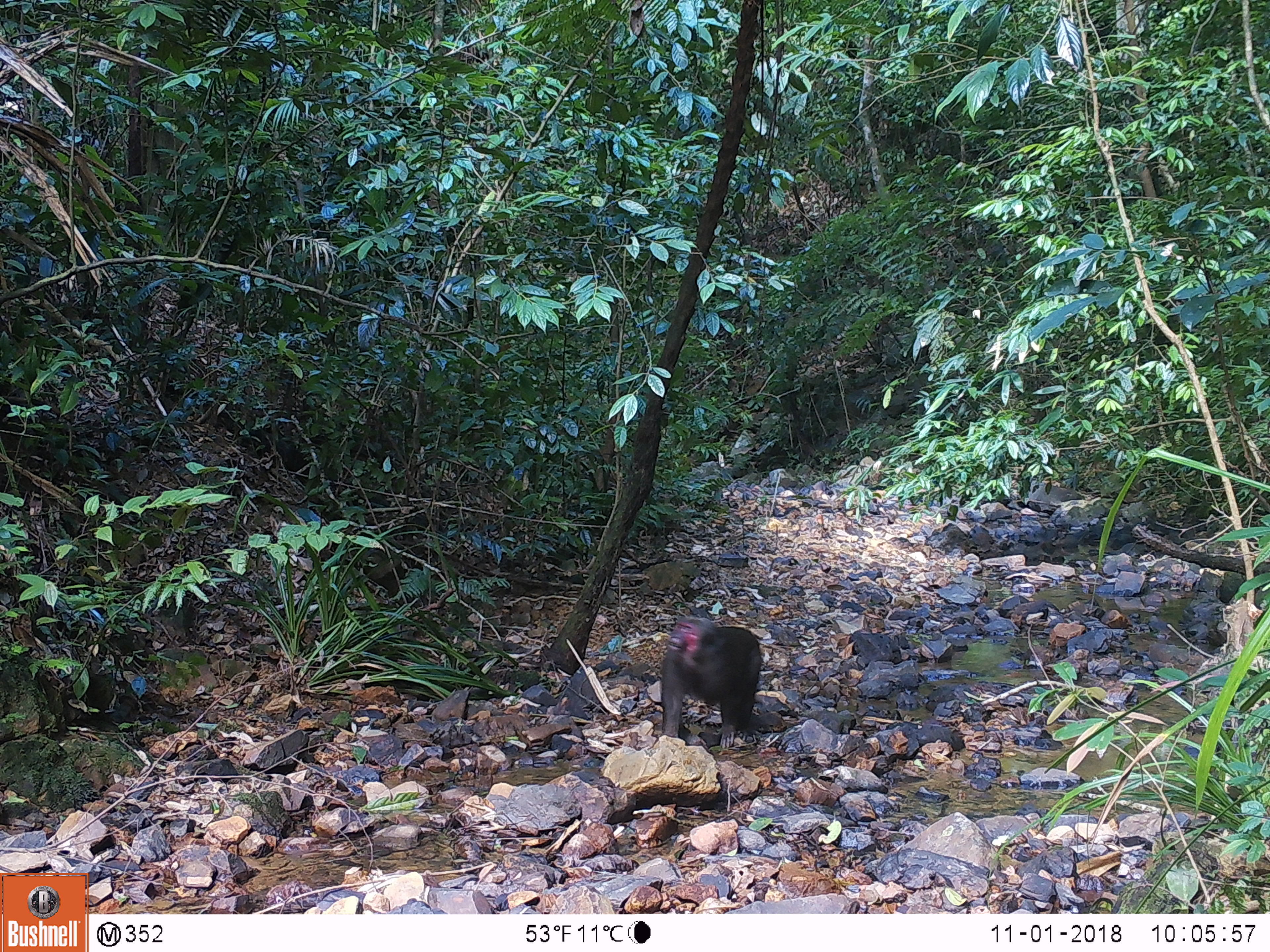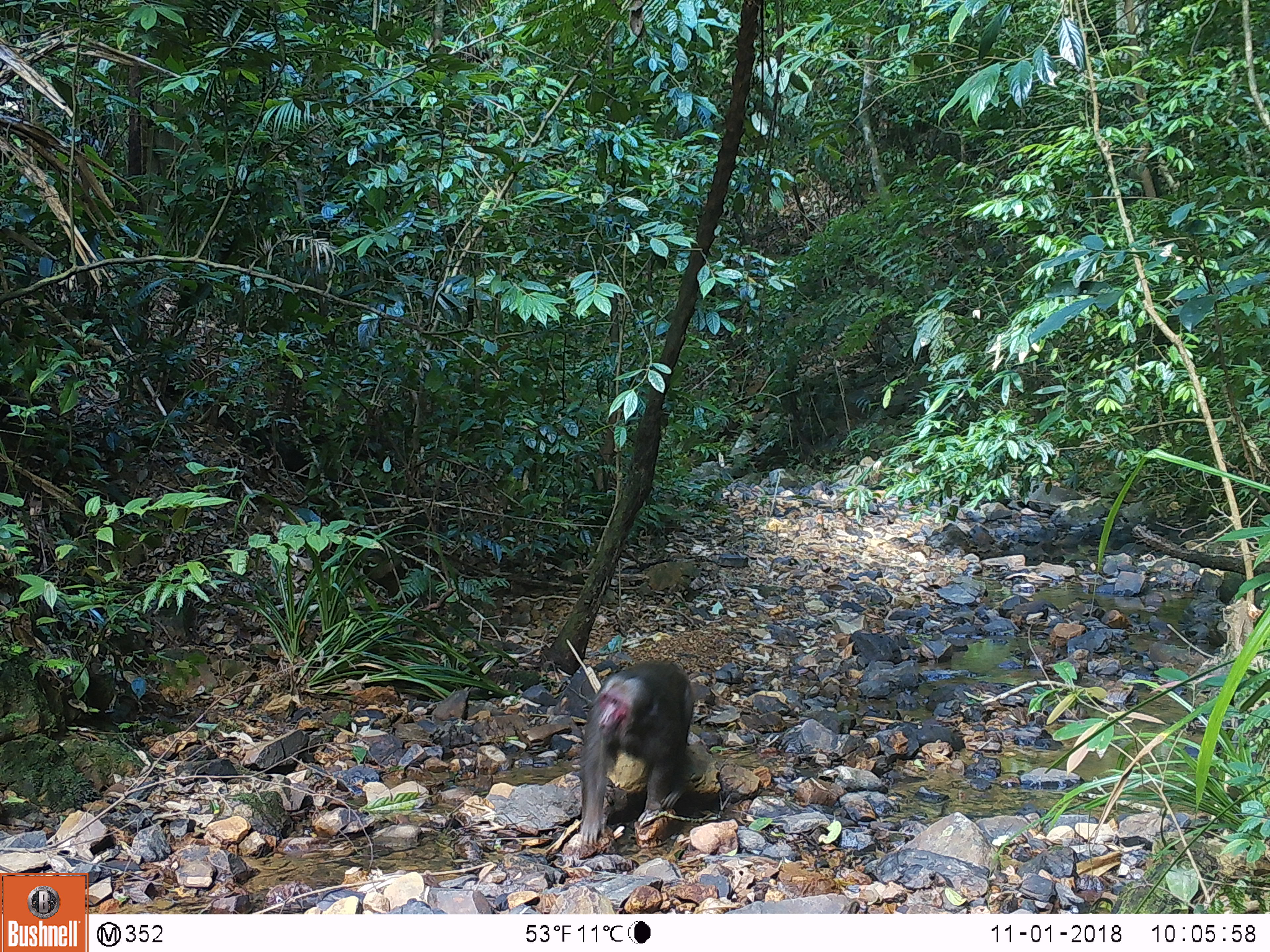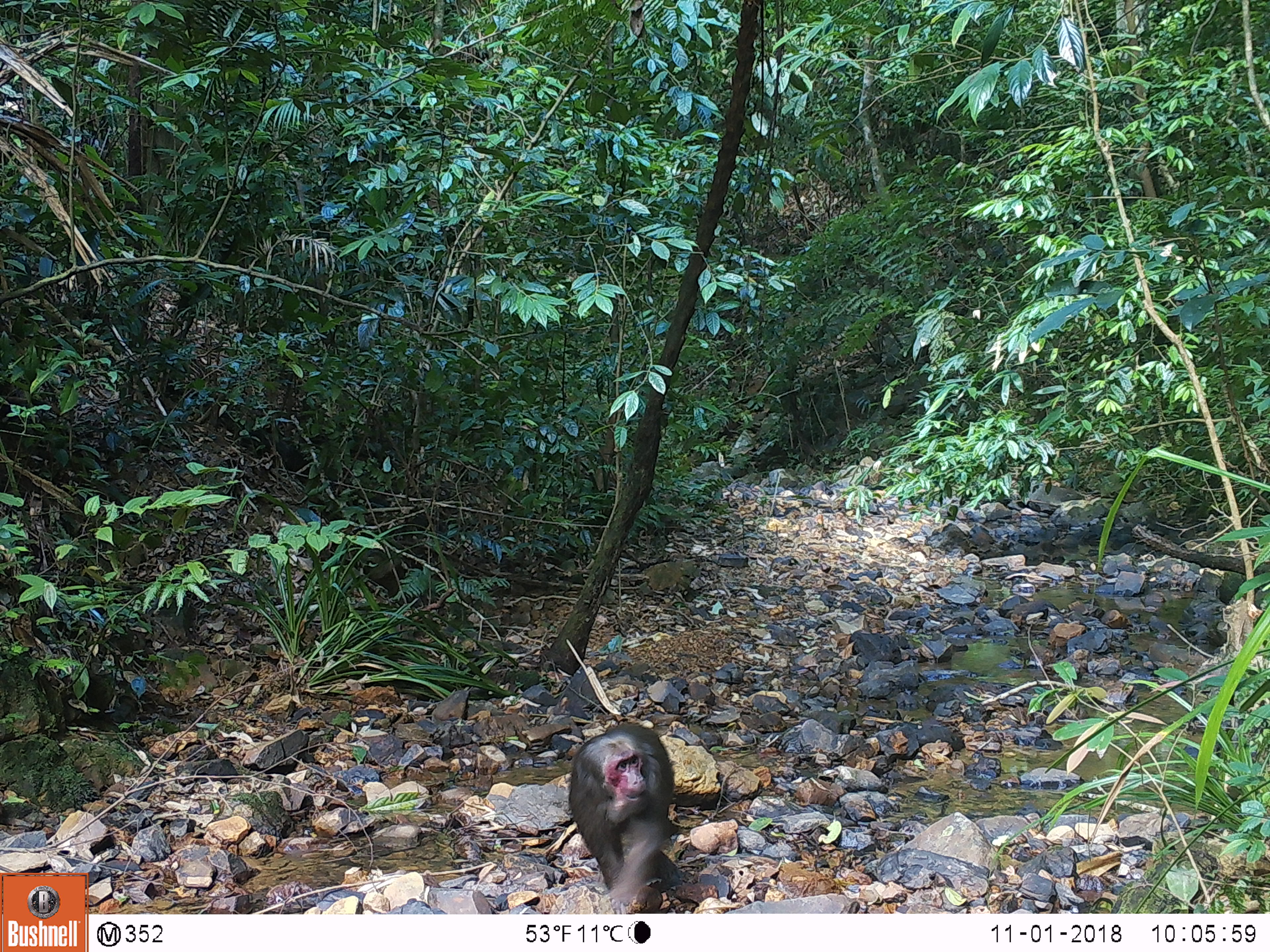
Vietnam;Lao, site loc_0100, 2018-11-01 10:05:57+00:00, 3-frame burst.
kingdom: Animalia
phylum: Chordata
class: Mammalia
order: Primates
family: Cercopithecidae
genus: Macaca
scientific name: Macaca arctoides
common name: stump-tailed macaque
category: stump tailed macaque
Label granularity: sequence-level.